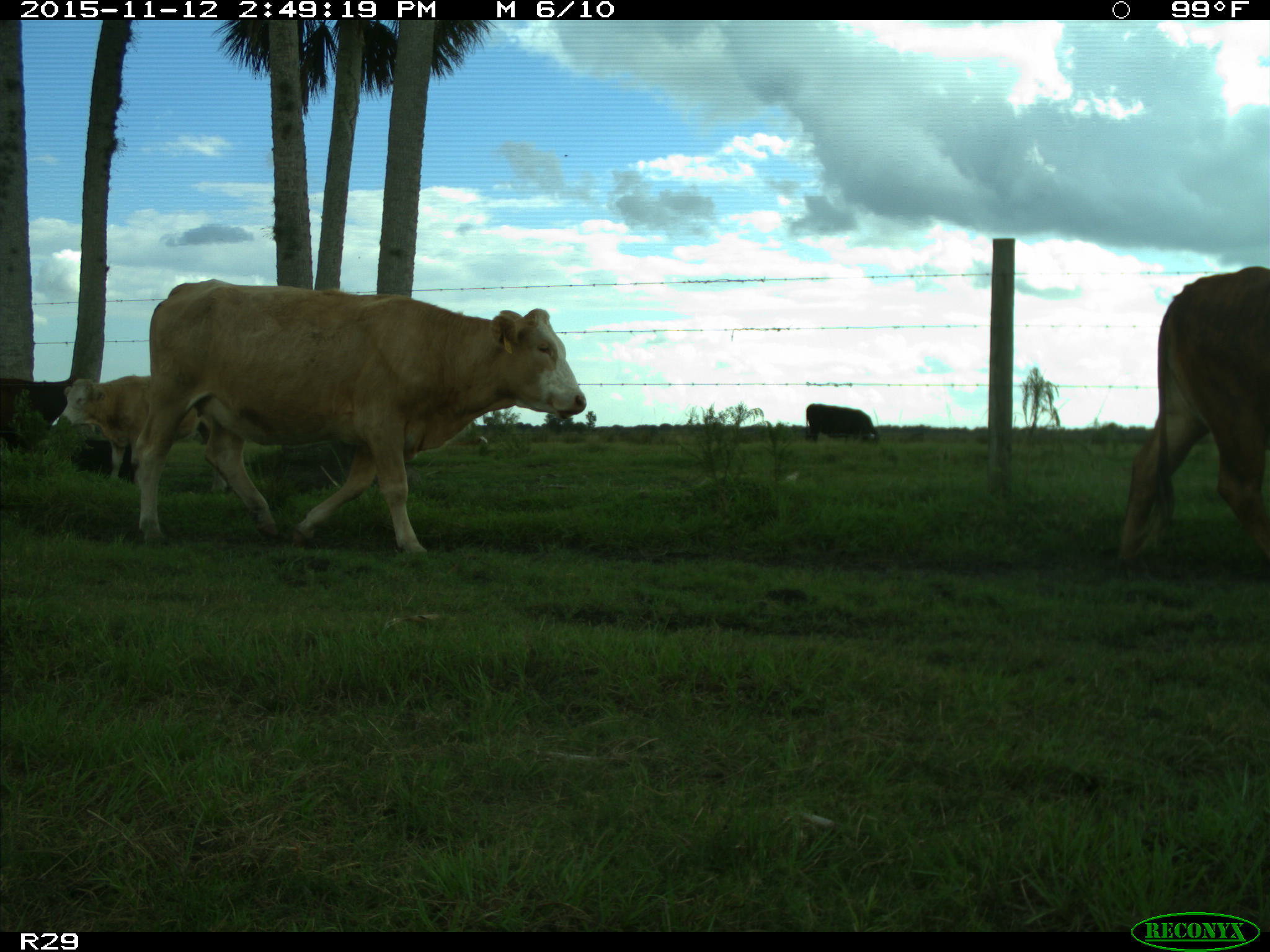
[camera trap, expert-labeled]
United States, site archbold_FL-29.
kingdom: Animalia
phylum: Chordata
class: Mammalia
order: Artiodactyla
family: Bovidae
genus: Bos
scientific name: Bos taurus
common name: domestic cow